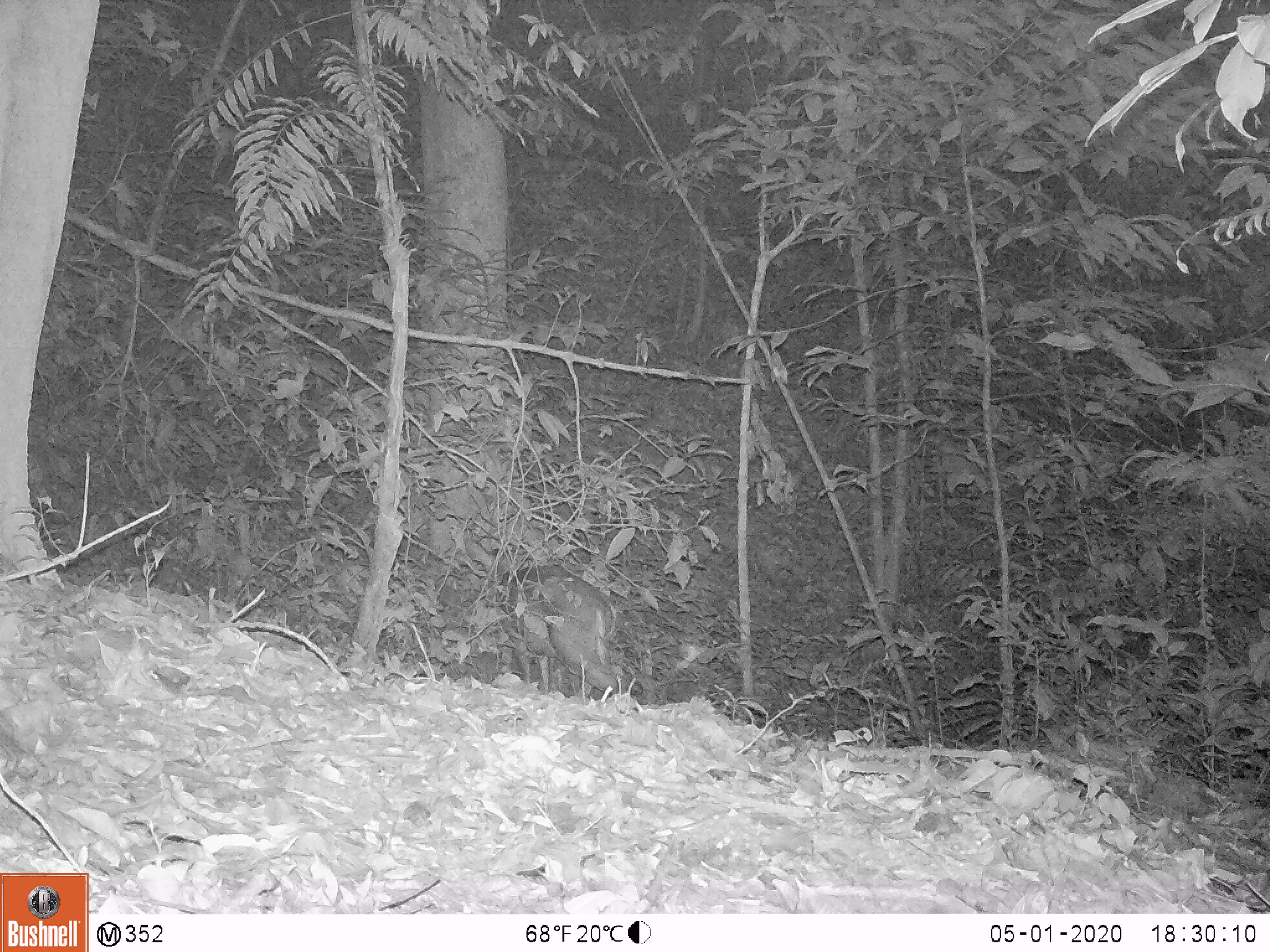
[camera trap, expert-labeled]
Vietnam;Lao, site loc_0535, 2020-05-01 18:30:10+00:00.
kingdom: Animalia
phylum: Chordata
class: Mammalia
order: Artiodactyla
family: Cervidae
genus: Muntiacus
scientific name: Muntiacus vuquangensis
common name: large-antlered muntjac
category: large antlered muntjac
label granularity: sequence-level